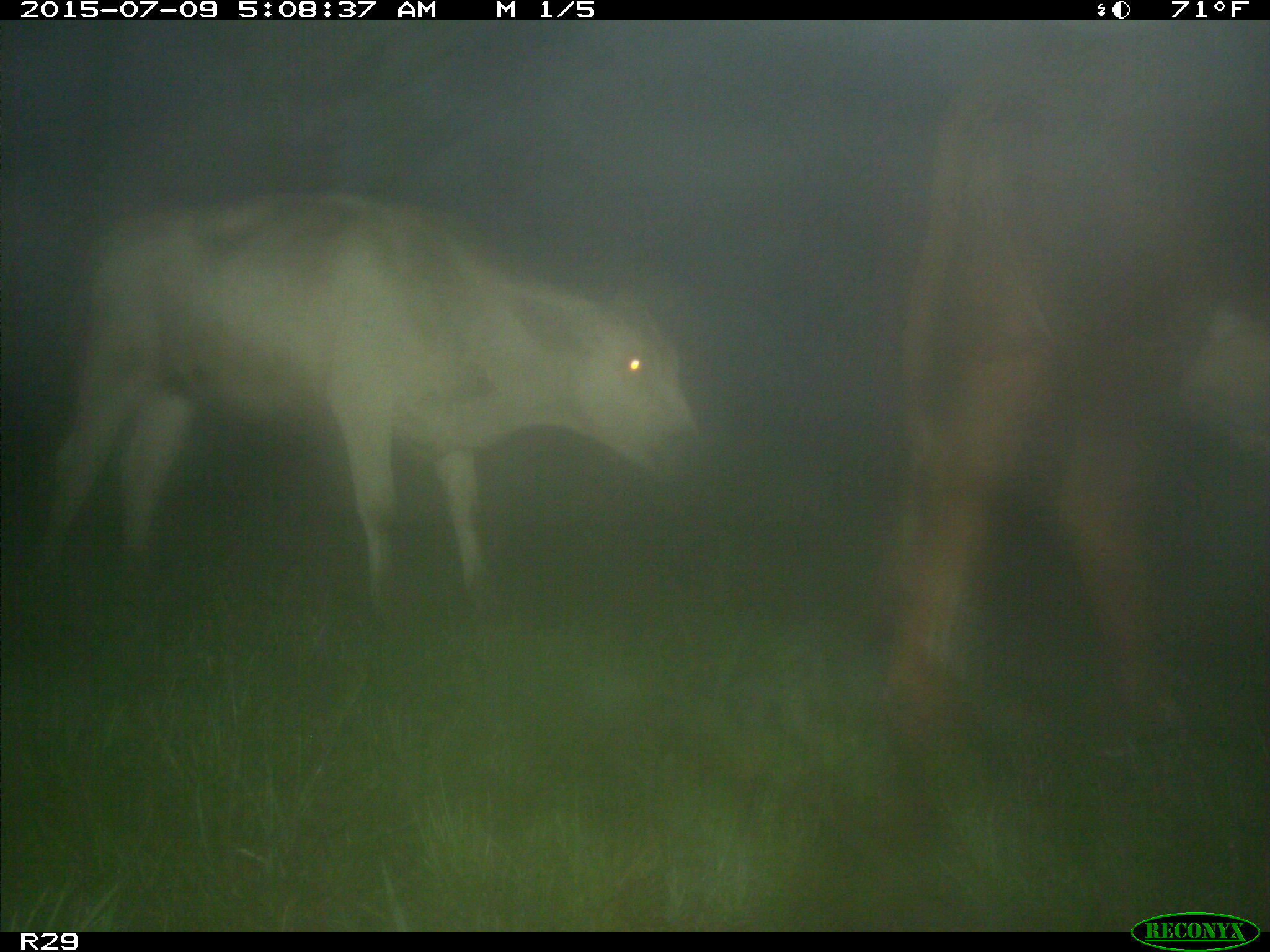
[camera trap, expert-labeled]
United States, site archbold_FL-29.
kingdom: Animalia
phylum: Chordata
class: Mammalia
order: Artiodactyla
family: Bovidae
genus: Bos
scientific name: Bos taurus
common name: domestic cow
Bos taurus (domestic cow).